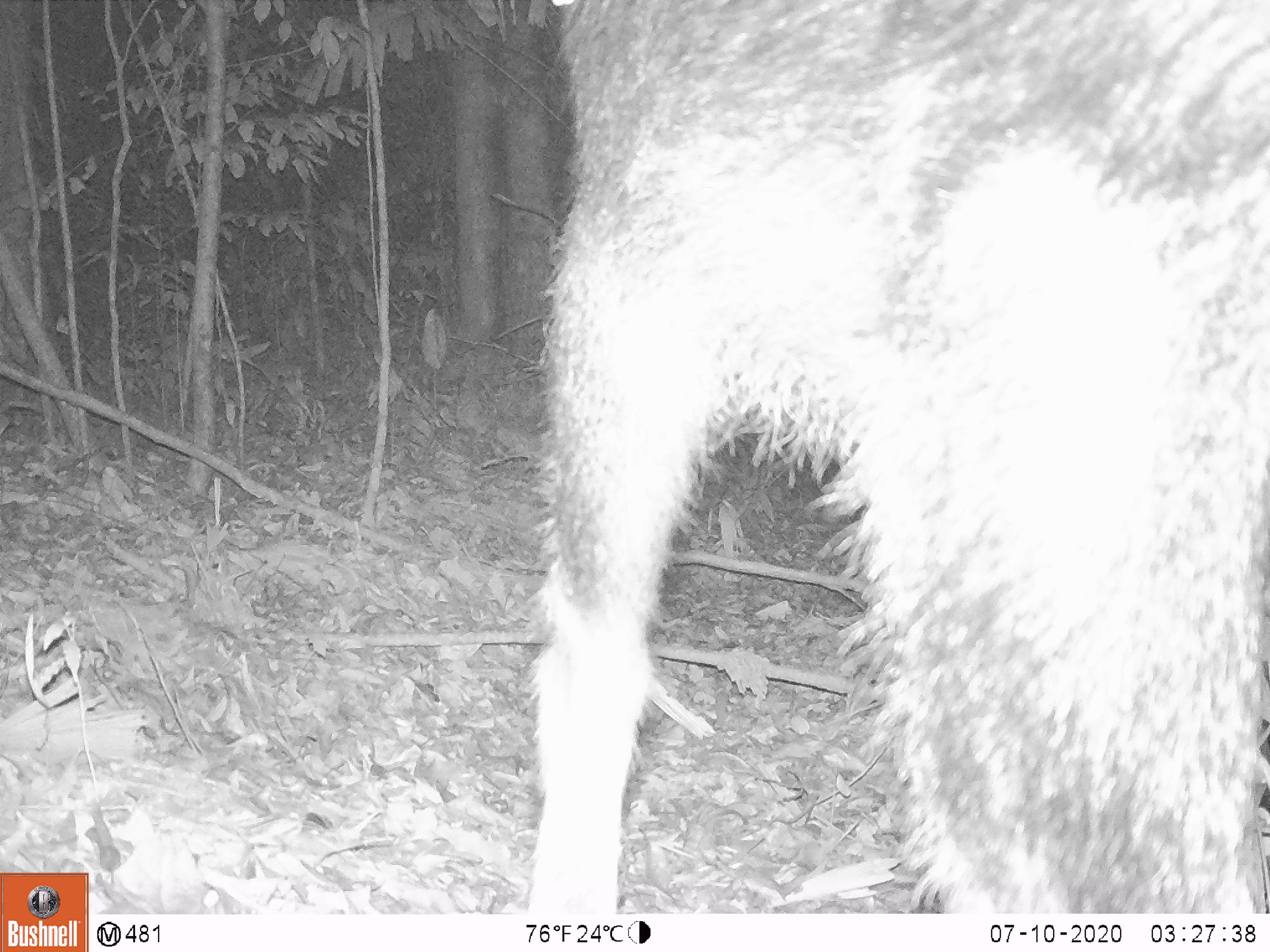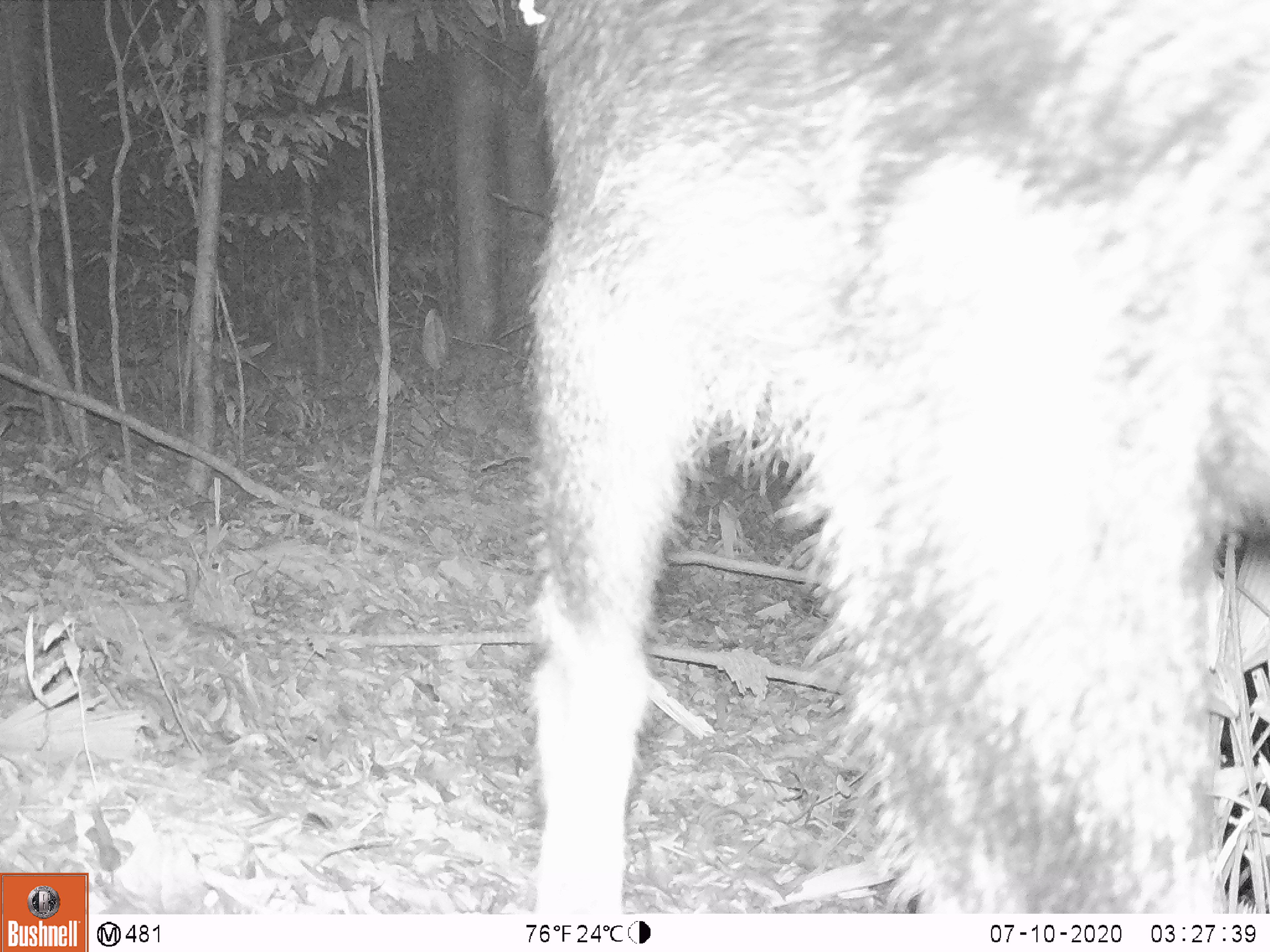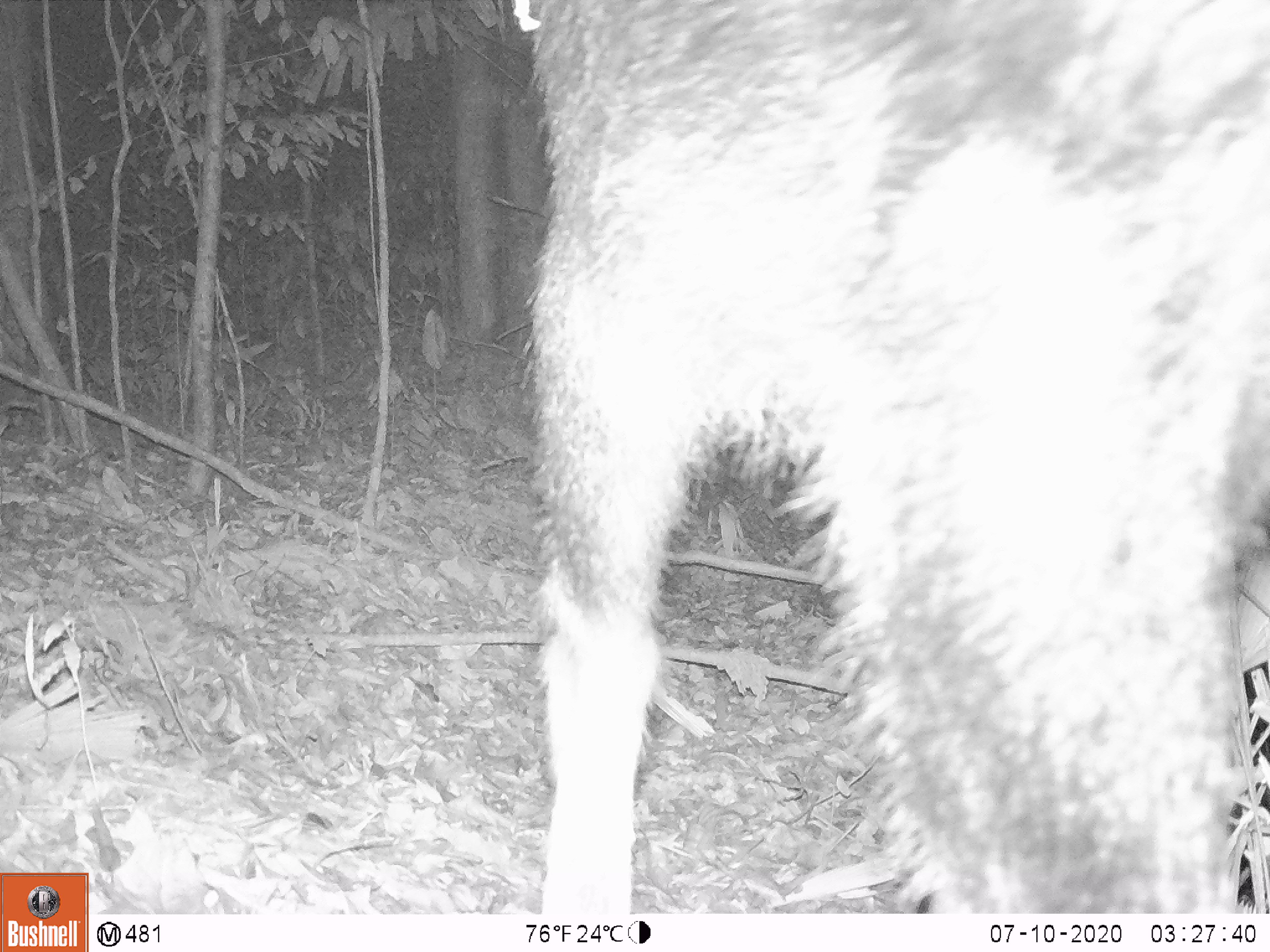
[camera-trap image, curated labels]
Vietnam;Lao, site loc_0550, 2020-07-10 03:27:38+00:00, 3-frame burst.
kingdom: Animalia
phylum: Chordata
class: Mammalia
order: Artiodactyla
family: Bovidae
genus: Capricornis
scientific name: Capricornis sumatraensis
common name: chinese serow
Chinese serow (Capricornis sumatraensis). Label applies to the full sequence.